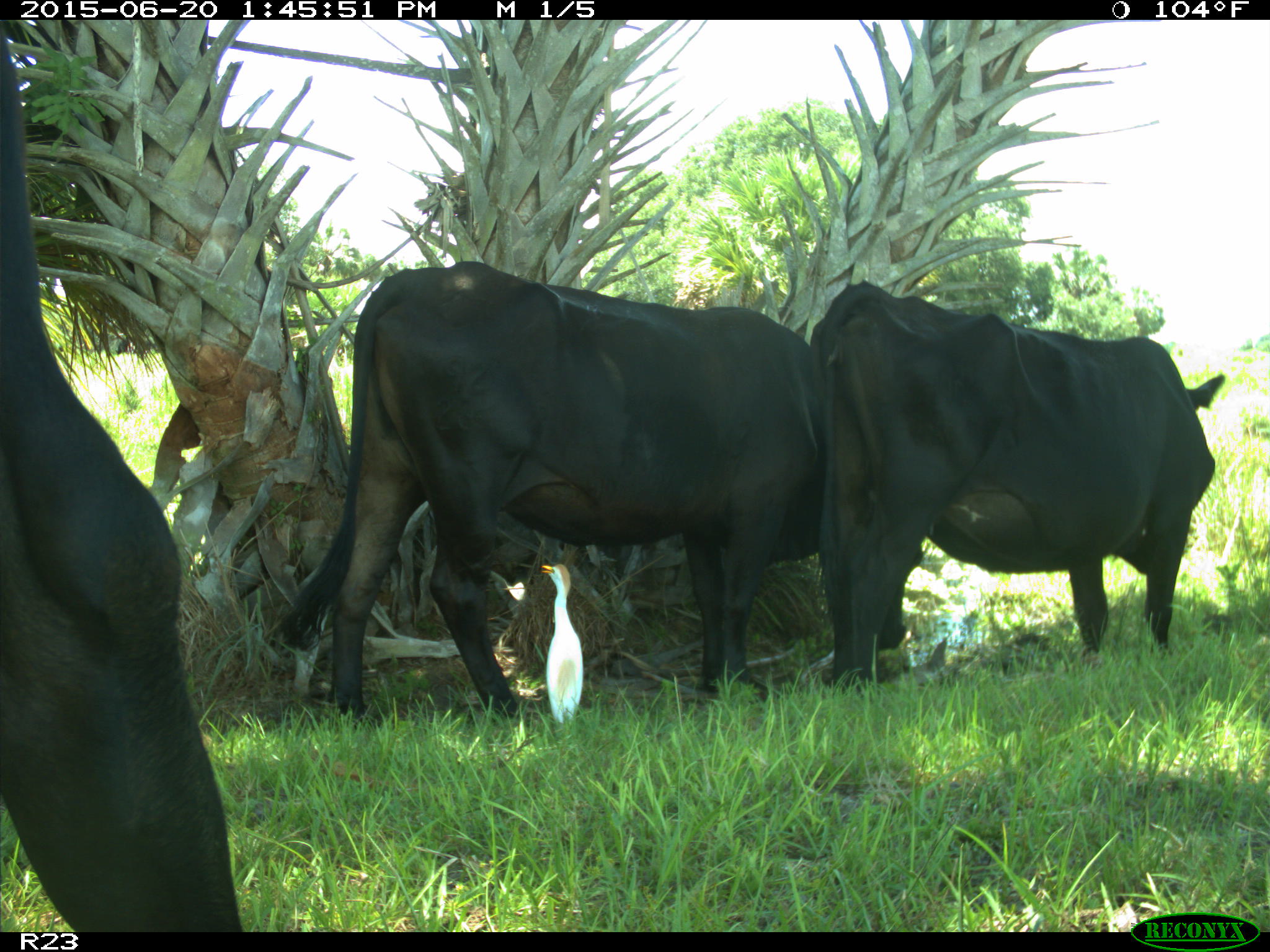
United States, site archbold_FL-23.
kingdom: Animalia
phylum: Chordata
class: Mammalia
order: Artiodactyla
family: Bovidae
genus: Bos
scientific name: Bos taurus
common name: domestic cow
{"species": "Bos taurus (domestic cow)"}